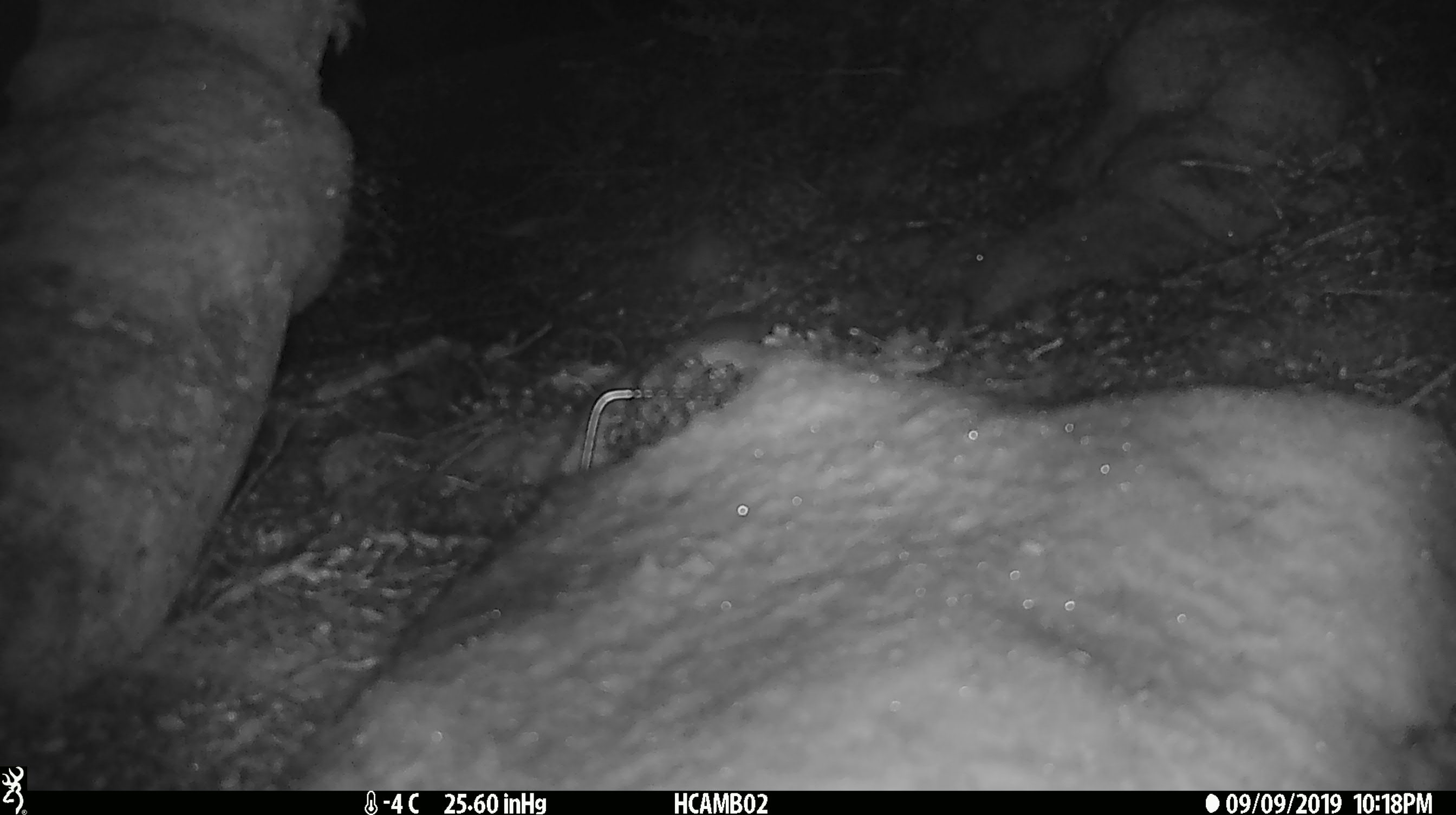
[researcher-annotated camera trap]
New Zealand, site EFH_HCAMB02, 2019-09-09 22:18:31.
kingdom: Animalia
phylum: Chordata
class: Mammalia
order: Rodentia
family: Muridae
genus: Mus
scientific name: Mus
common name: mouse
Mouse (Mus).